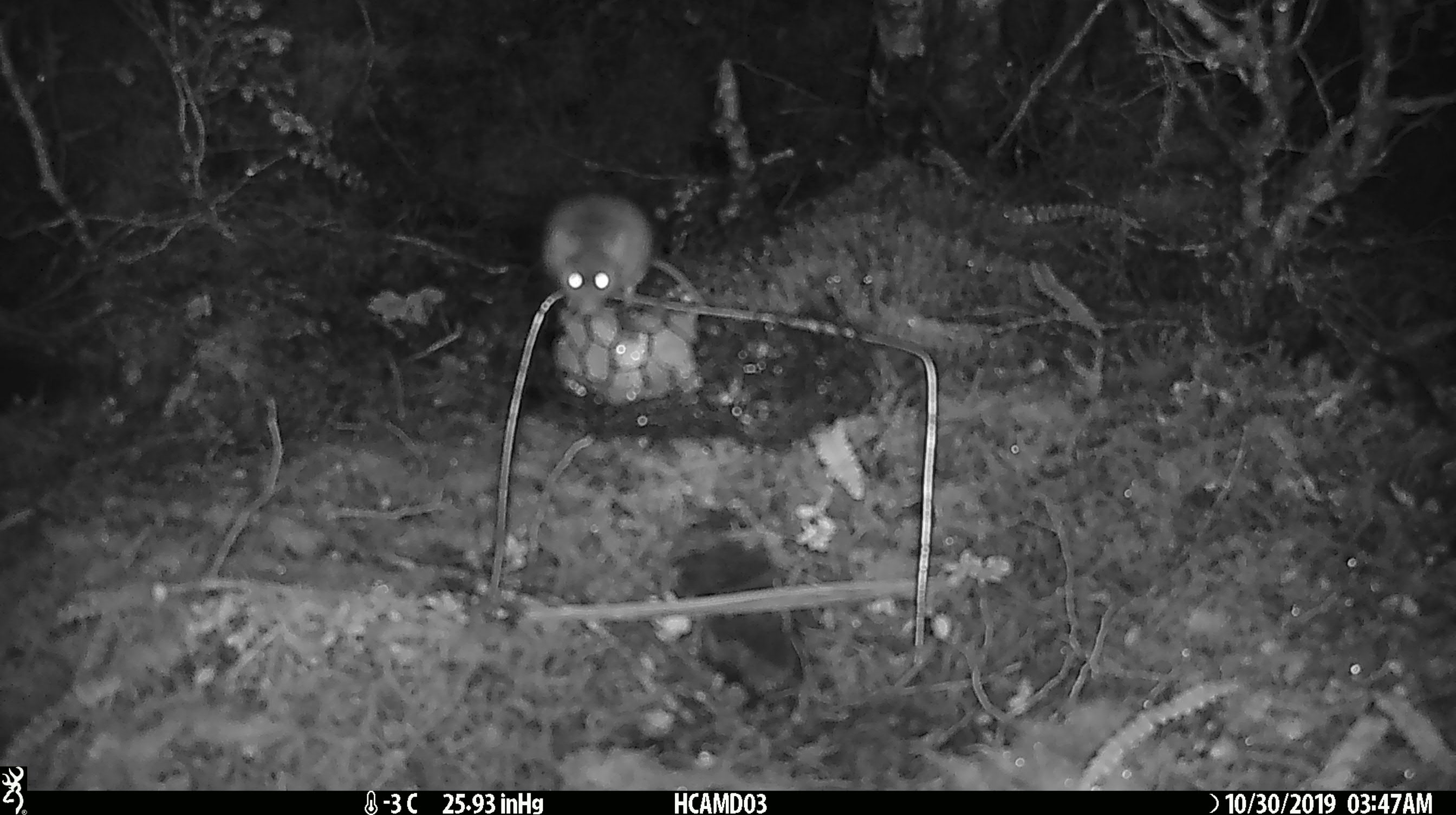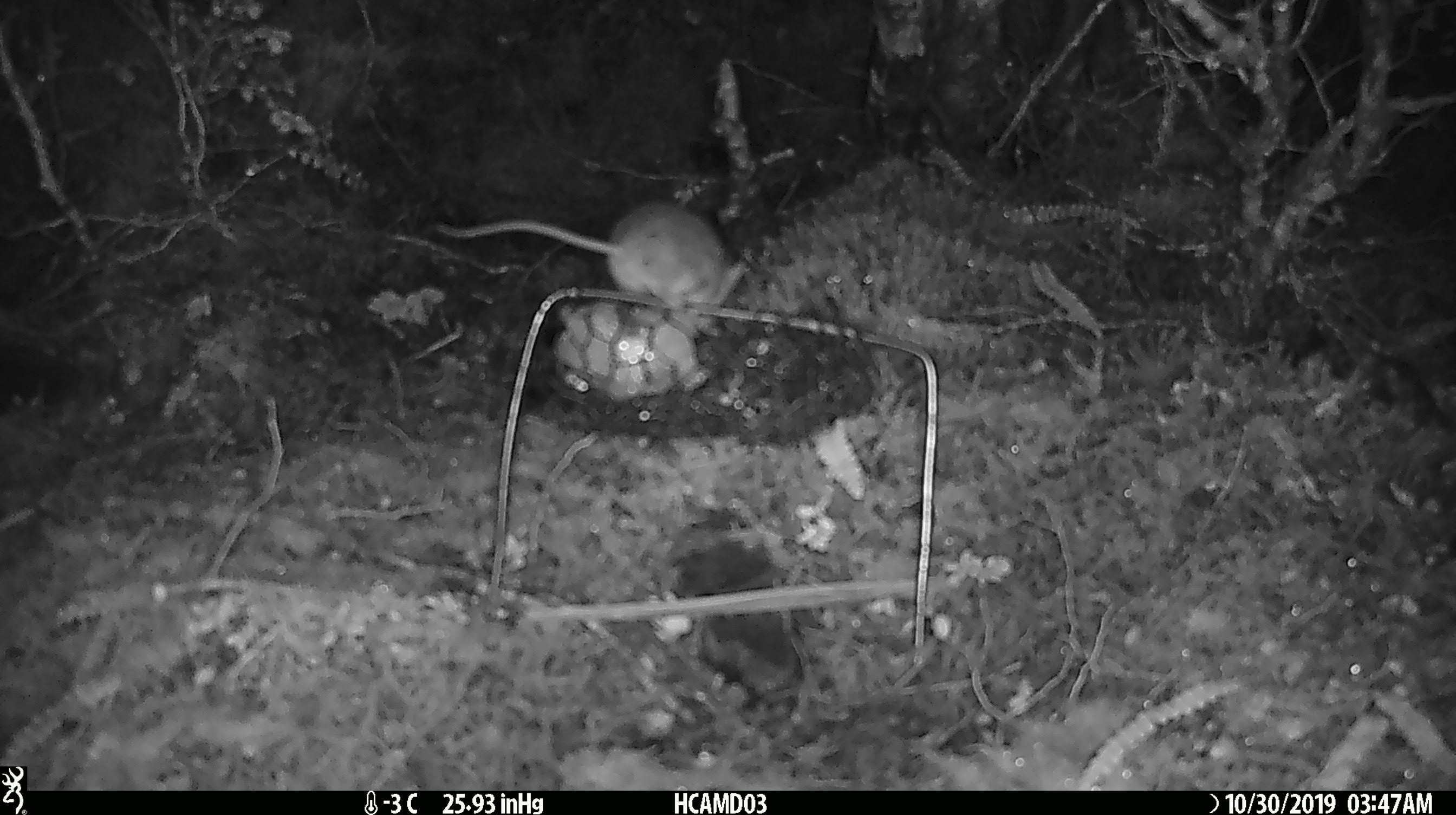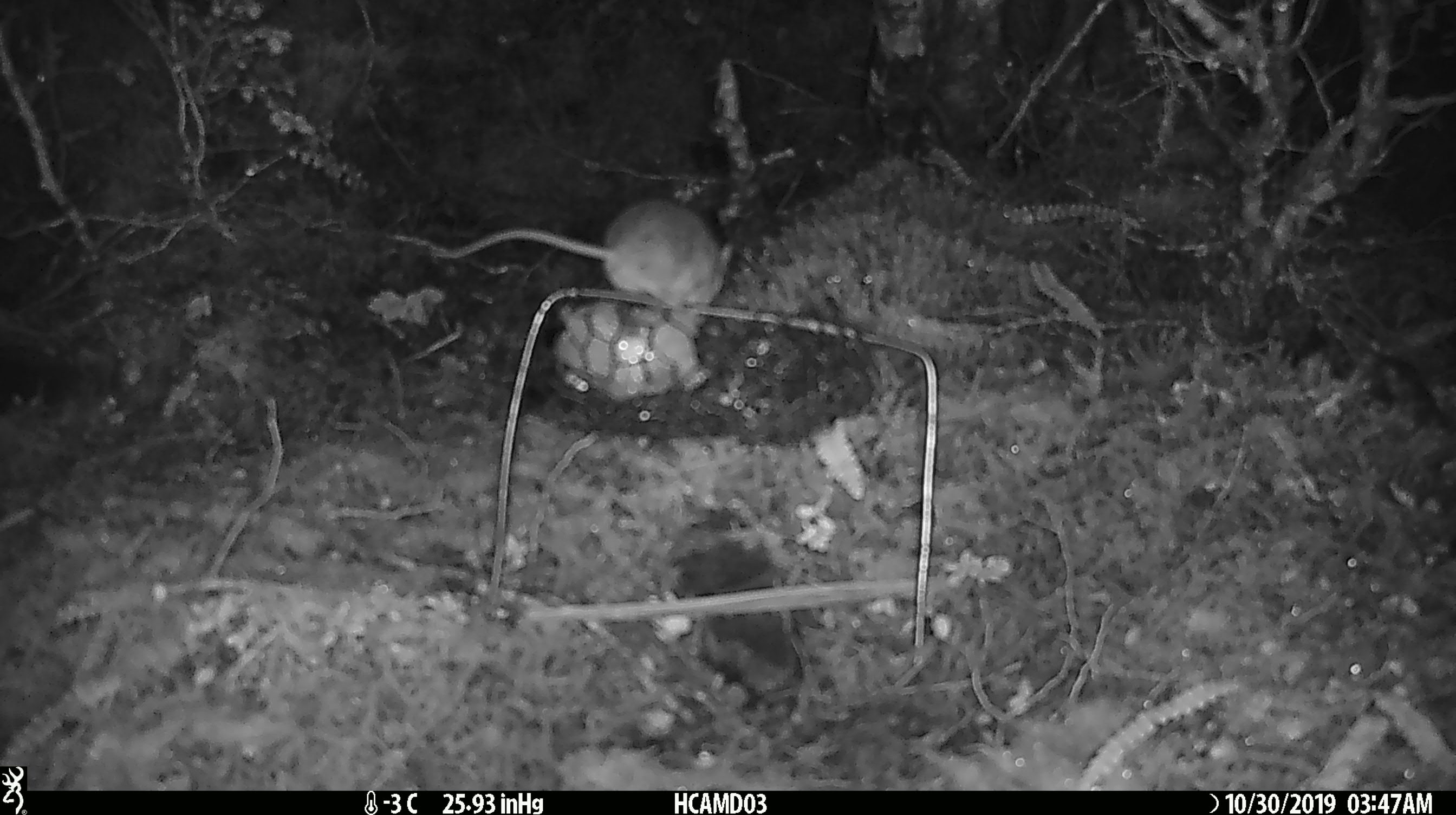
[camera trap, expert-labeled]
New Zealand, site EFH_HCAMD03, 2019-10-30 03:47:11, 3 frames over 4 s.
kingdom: Animalia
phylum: Chordata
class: Mammalia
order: Rodentia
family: Muridae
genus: Mus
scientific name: Mus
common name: mouse